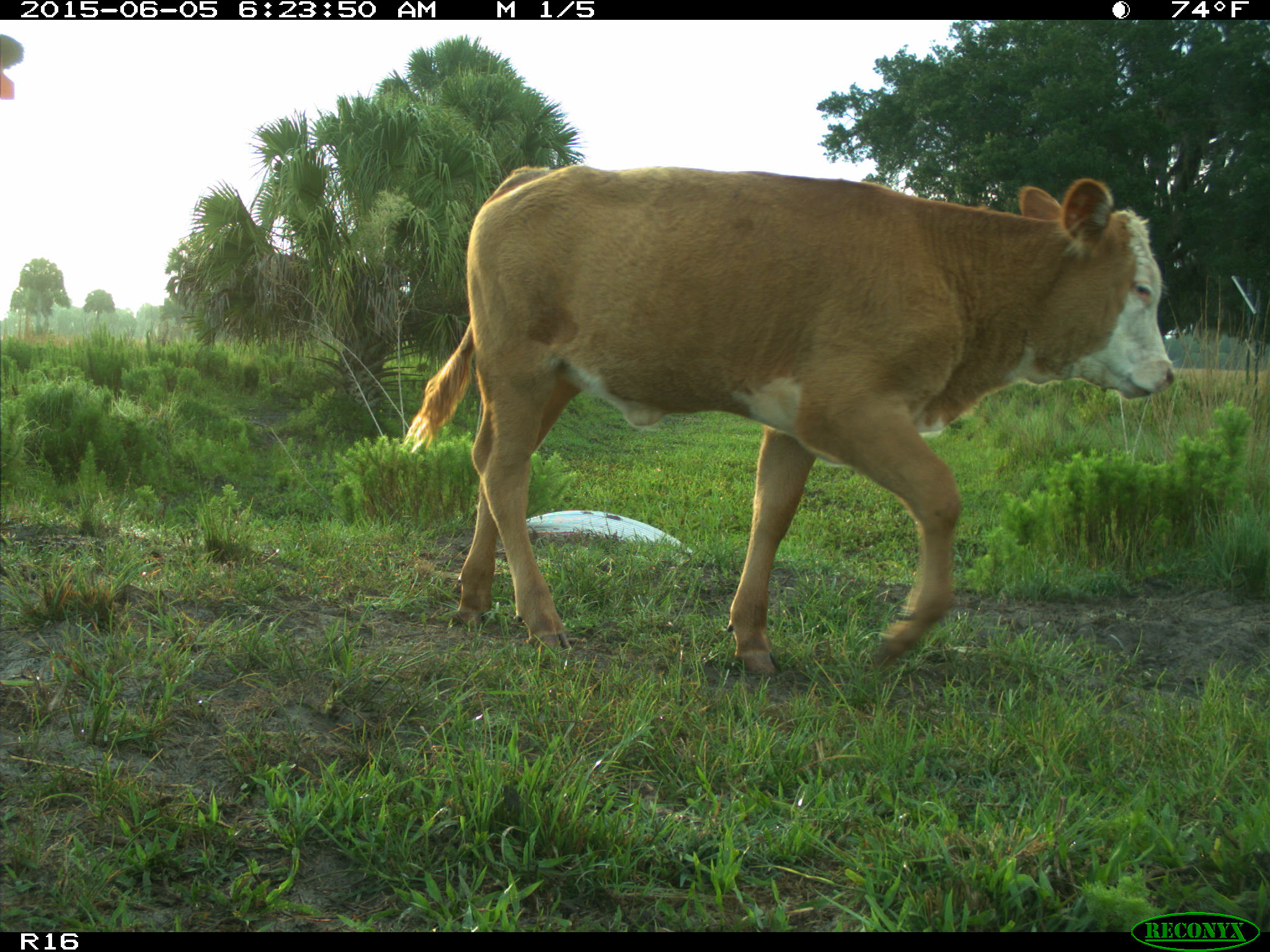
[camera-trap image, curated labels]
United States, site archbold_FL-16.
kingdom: Animalia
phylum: Chordata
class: Mammalia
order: Artiodactyla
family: Bovidae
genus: Bos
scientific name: Bos taurus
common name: domestic cow